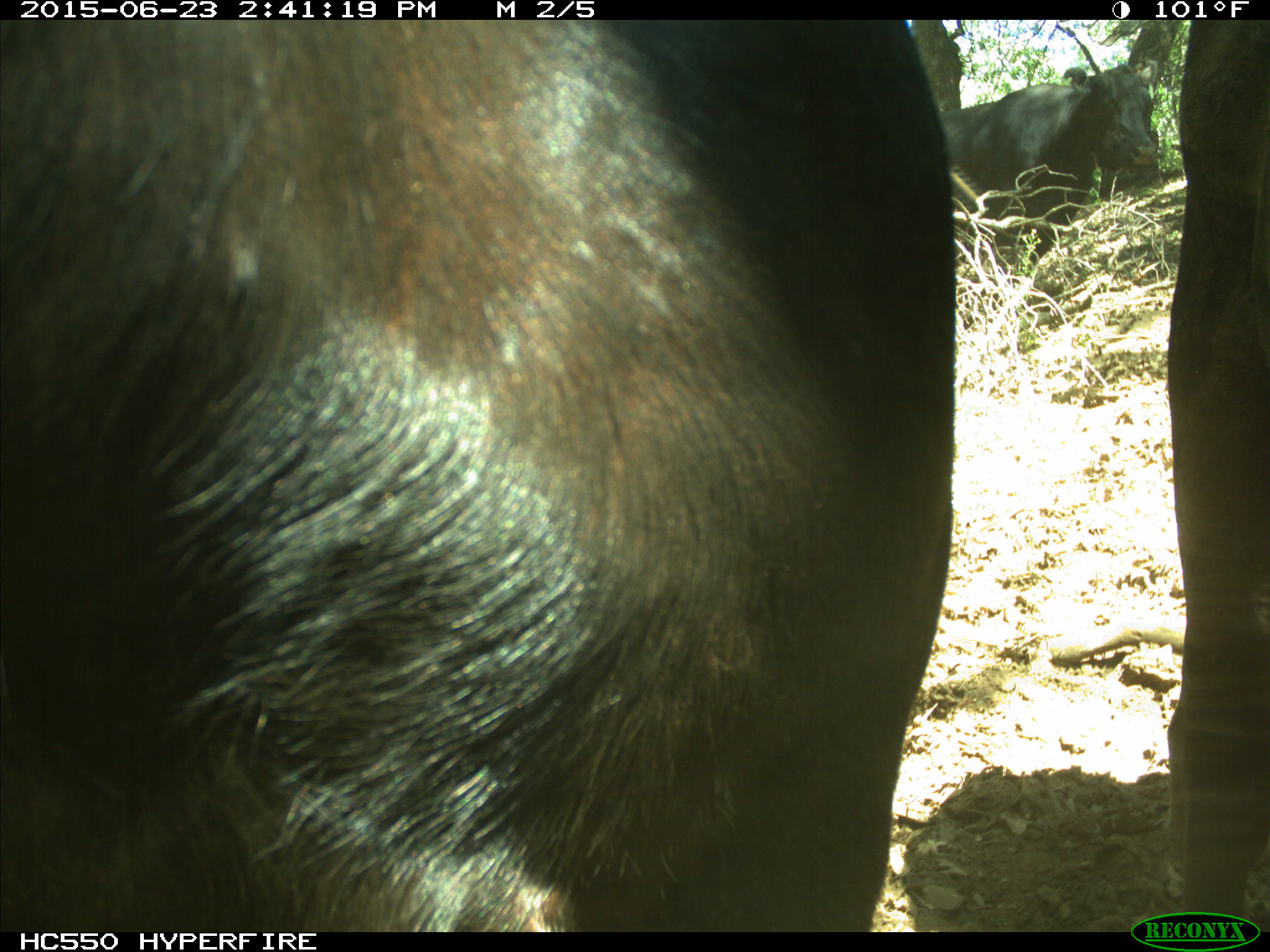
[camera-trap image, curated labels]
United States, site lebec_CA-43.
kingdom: Animalia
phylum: Chordata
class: Mammalia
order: Artiodactyla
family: Bovidae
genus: Bos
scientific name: Bos taurus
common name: domestic cow